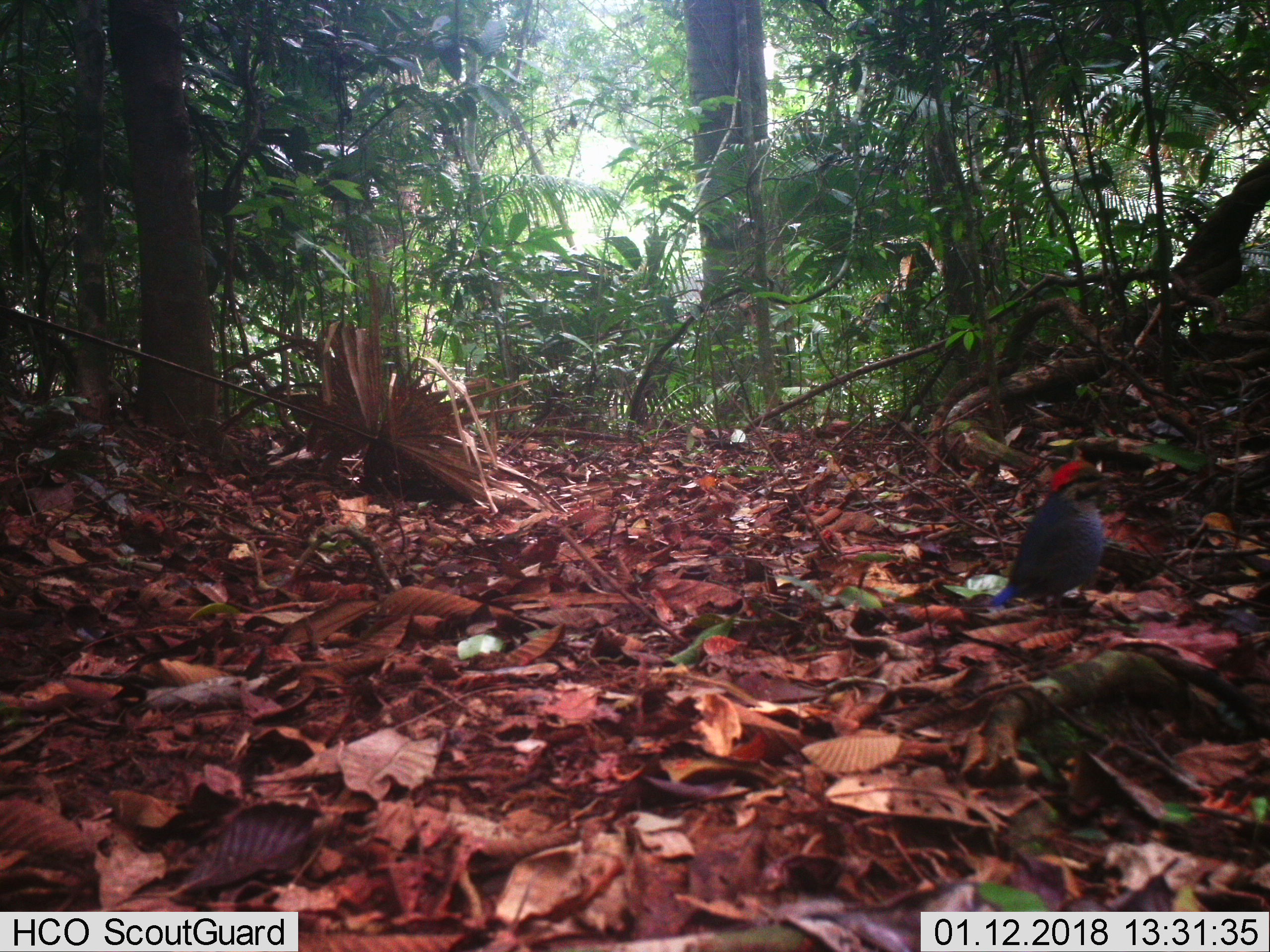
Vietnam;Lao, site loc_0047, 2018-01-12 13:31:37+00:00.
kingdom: Animalia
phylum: Chordata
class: Aves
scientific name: Aves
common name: bird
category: unidentified bird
Unidentified bird (bird) (Aves). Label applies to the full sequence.